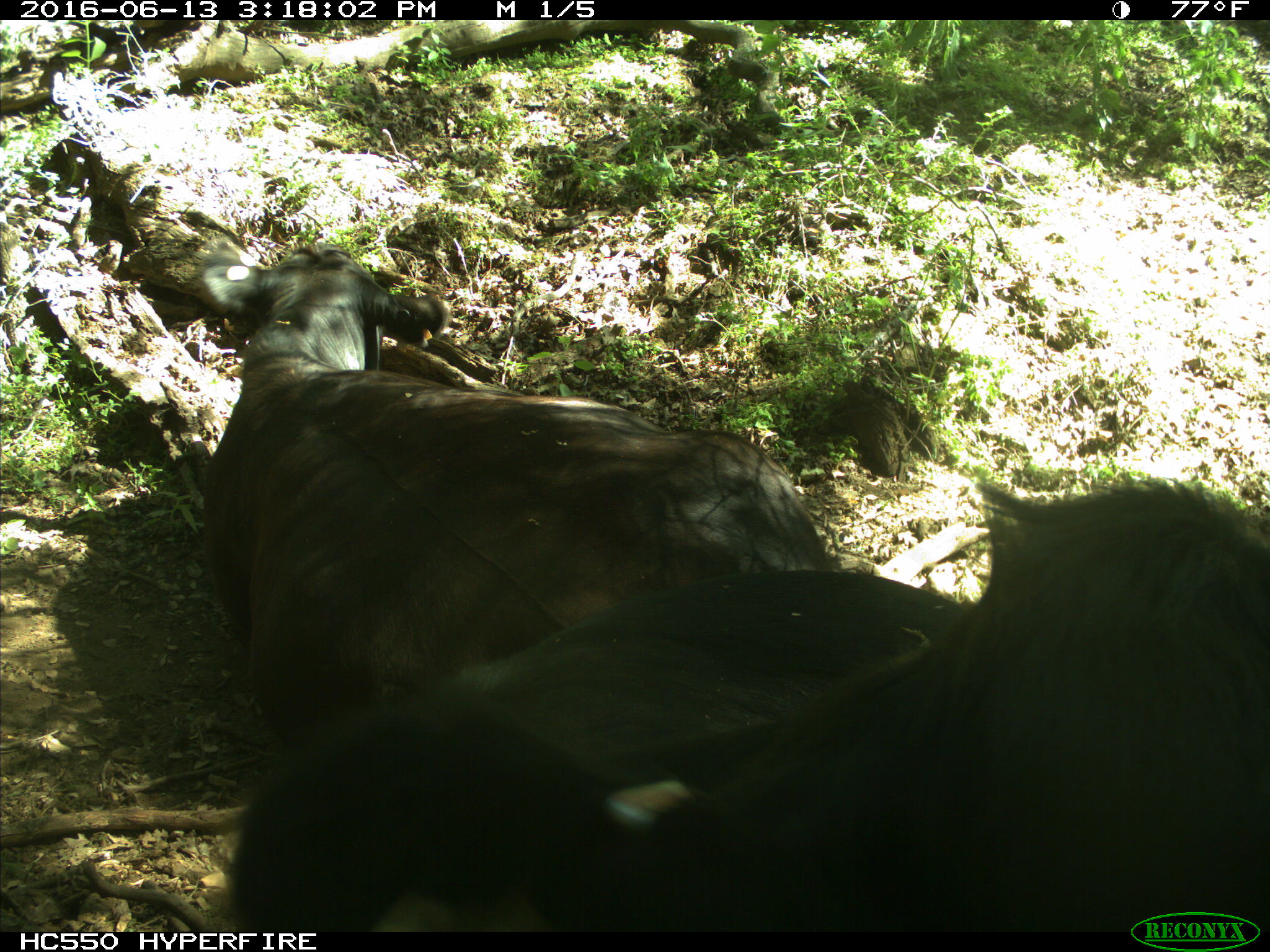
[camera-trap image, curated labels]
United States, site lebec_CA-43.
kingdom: Animalia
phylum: Chordata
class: Mammalia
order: Artiodactyla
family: Bovidae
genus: Bos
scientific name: Bos taurus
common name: domestic cow